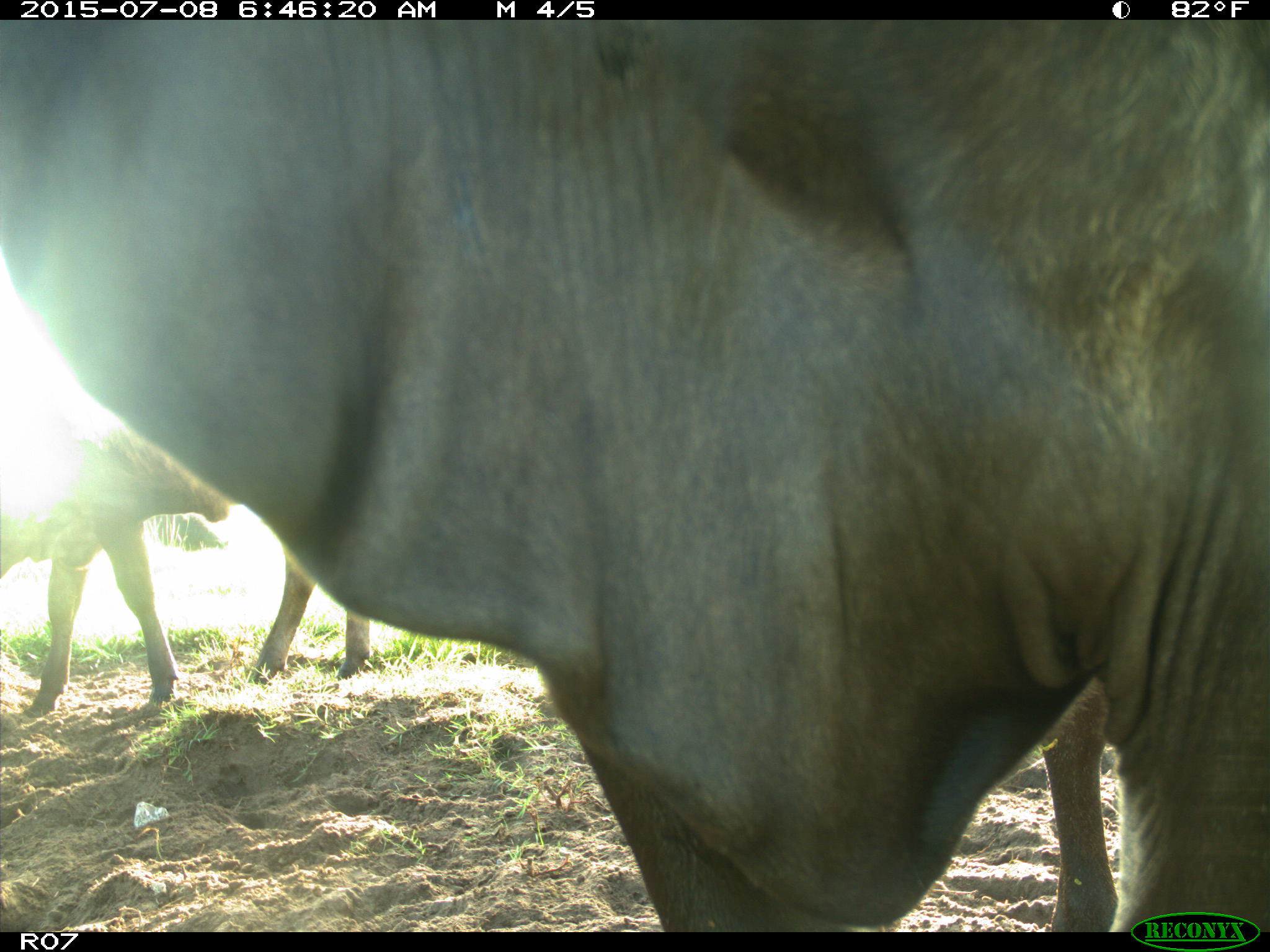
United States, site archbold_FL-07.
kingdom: Animalia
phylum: Chordata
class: Mammalia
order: Artiodactyla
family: Bovidae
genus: Bos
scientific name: Bos taurus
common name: domestic cow